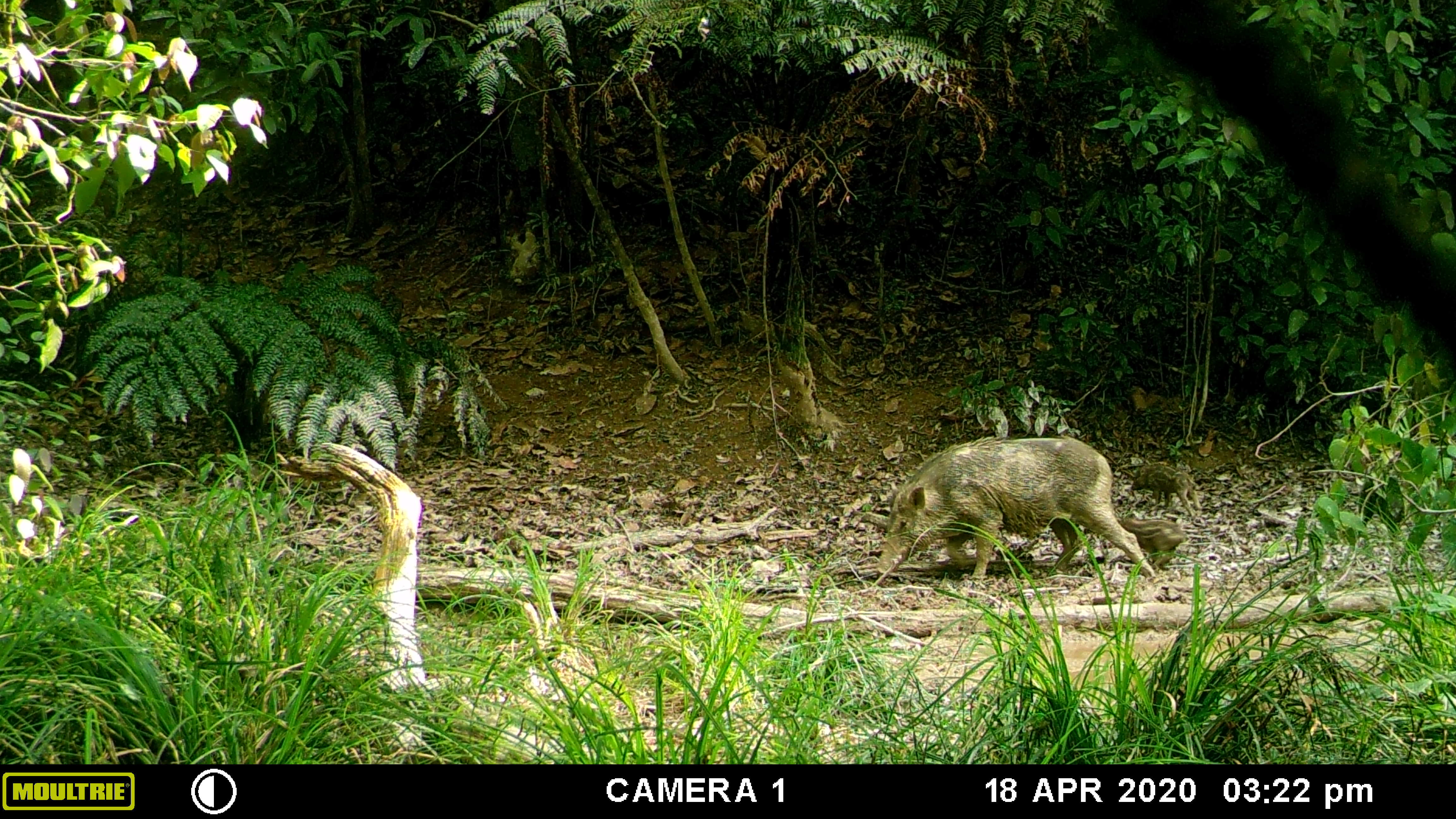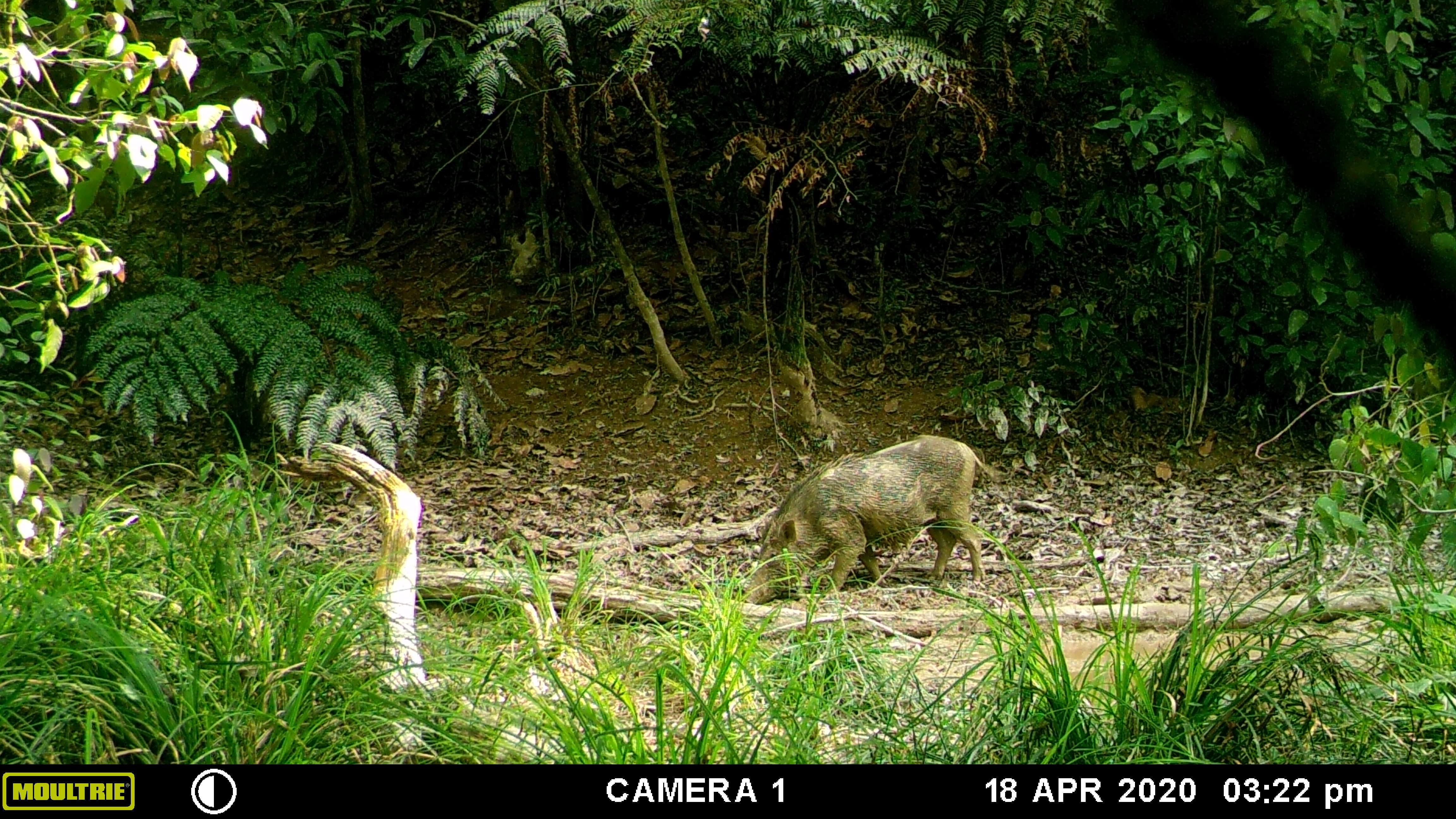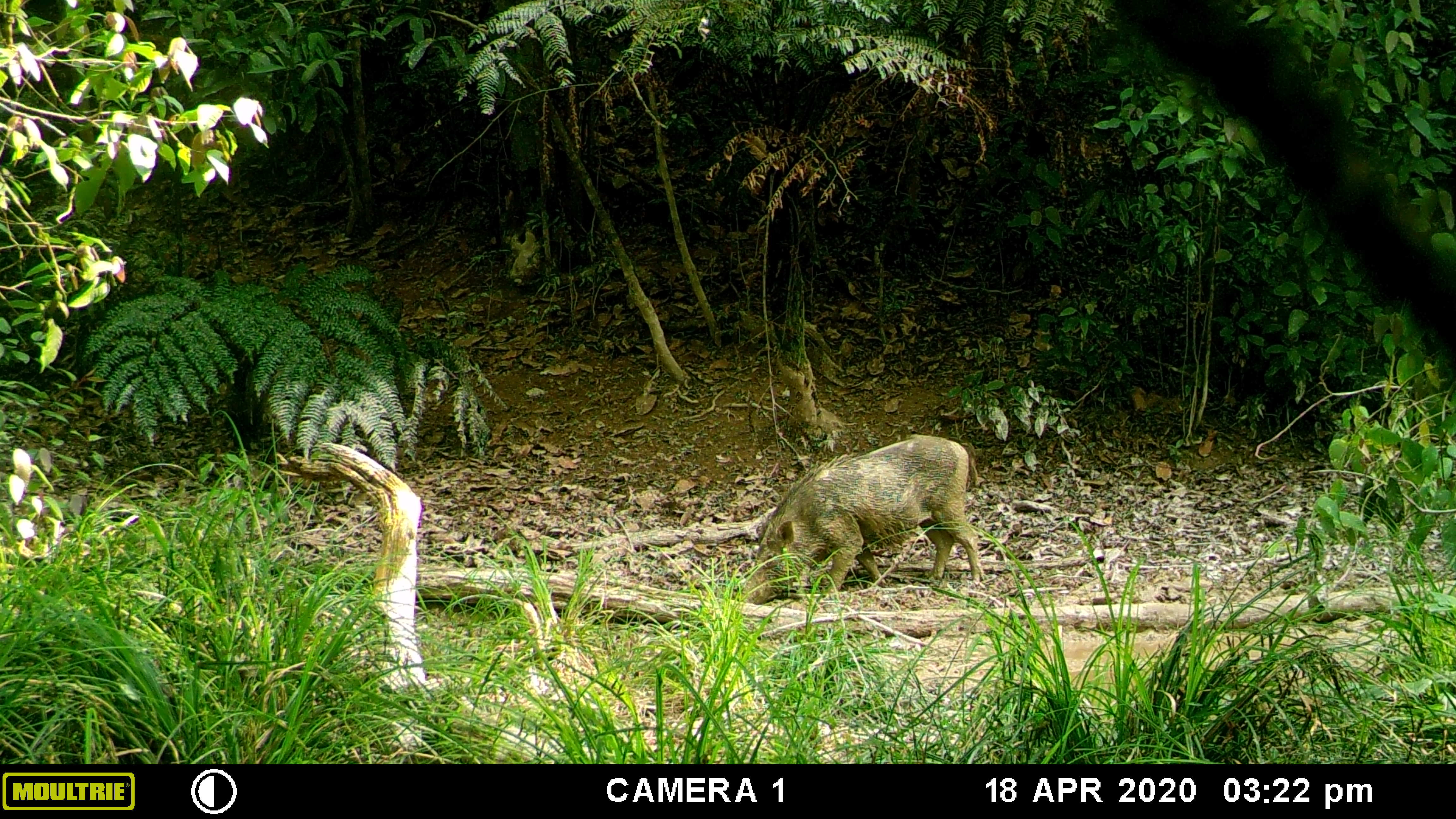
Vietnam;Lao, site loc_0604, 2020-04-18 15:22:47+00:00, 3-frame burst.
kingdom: Animalia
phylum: Chordata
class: Mammalia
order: Artiodactyla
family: Suidae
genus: Sus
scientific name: Sus scrofa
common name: eurasian wild pig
Eurasian wild pig (Sus scrofa). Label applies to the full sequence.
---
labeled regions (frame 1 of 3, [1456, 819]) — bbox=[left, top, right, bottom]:
eurasian wild pig: bbox=[877, 433, 1157, 581]; bbox=[1131, 463, 1203, 517]; bbox=[1118, 515, 1186, 569]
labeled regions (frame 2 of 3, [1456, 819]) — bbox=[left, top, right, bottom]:
eurasian wild pig: bbox=[741, 433, 996, 606]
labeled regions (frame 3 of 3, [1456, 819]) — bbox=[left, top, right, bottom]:
eurasian wild pig: bbox=[739, 432, 985, 604]